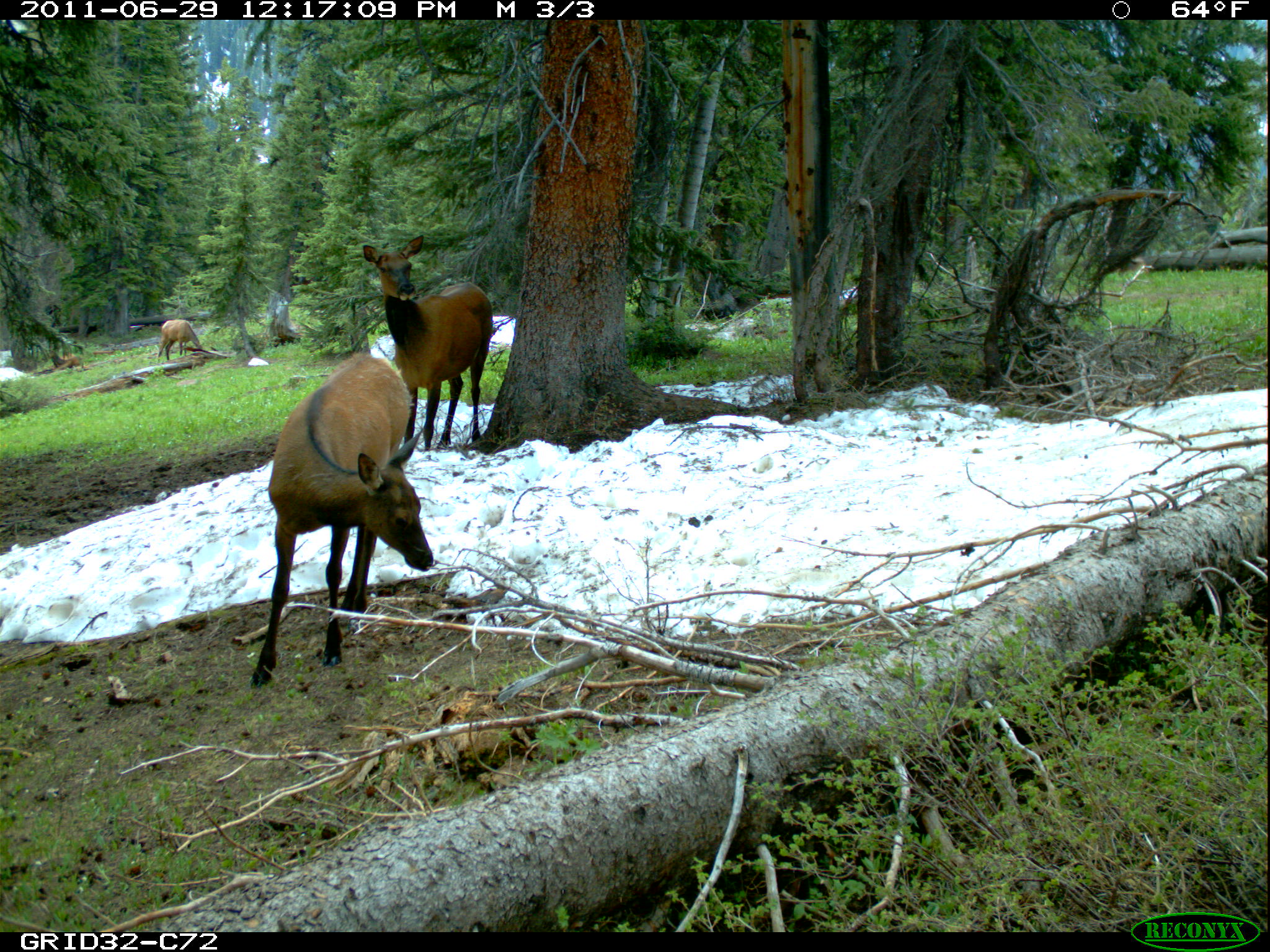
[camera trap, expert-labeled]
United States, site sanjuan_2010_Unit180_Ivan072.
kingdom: Animalia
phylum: Chordata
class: Mammalia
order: Artiodactyla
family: Cervidae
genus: Cervus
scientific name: Cervus elaphus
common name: red deer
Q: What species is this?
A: Cervus elaphus (red deer).